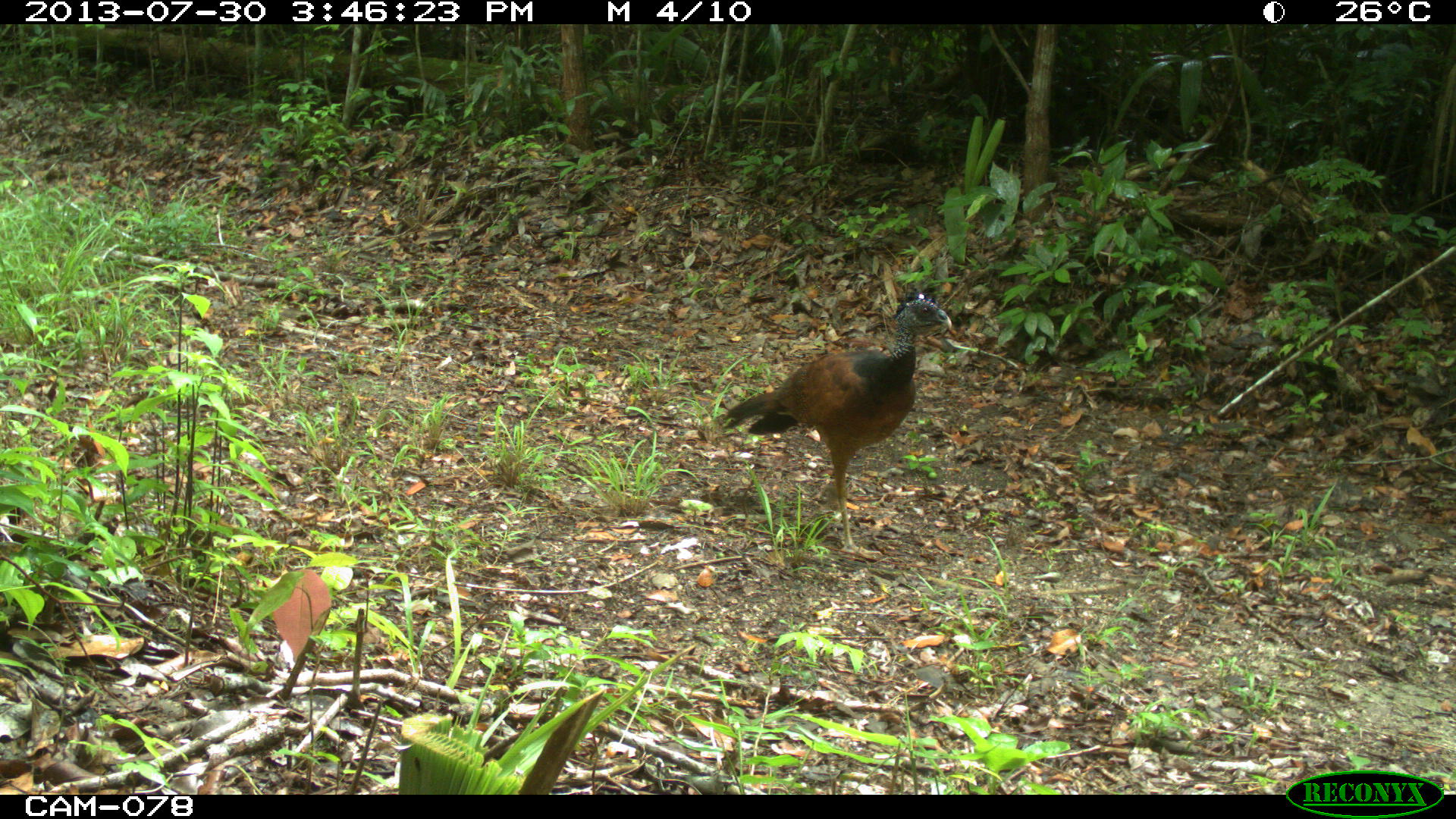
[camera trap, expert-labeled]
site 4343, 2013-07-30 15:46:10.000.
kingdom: Animalia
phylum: Chordata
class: Aves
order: Galliformes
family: Cracidae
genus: Crax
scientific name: Crax rubra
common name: great curassow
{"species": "Crax rubra (great curassow)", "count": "2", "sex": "female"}